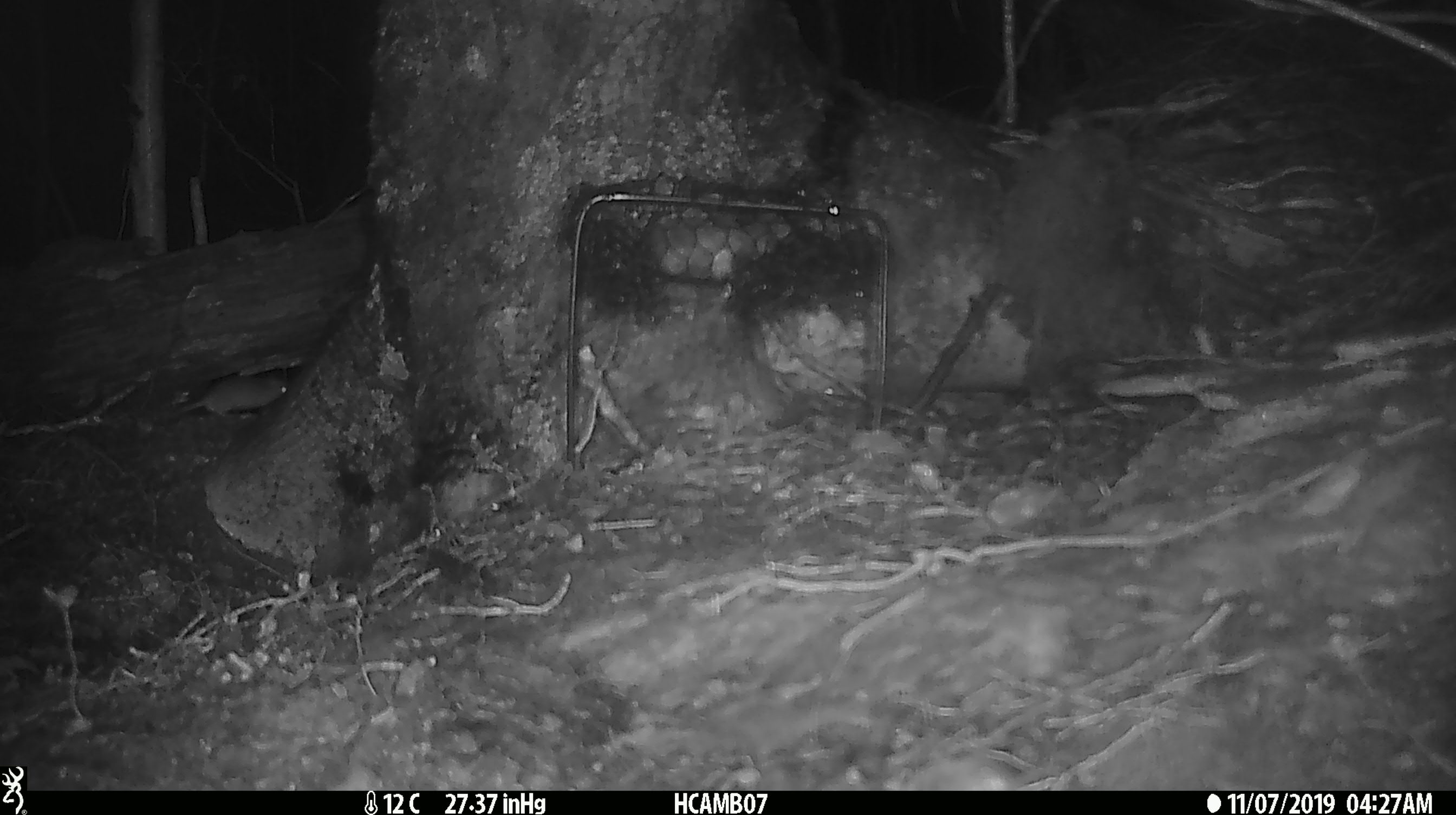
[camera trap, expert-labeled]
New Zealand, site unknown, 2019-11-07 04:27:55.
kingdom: Animalia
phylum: Chordata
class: Mammalia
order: Rodentia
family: Muridae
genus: Mus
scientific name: Mus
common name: mouse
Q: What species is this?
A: Mouse (Mus).